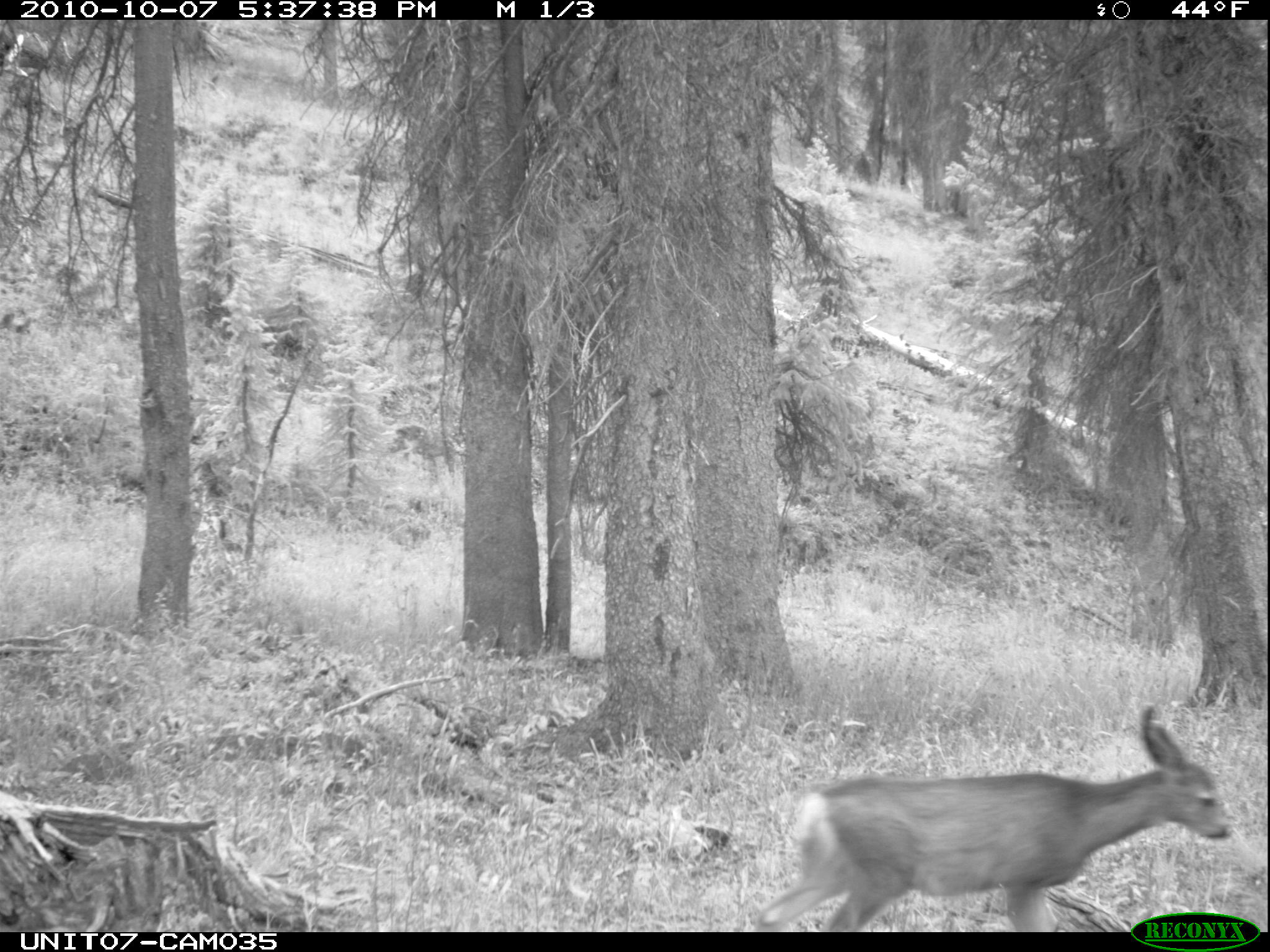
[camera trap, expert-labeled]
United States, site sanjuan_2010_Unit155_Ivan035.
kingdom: Animalia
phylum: Chordata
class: Mammalia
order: Artiodactyla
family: Cervidae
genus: Odocoileus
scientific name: Odocoileus hemionus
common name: mule deer